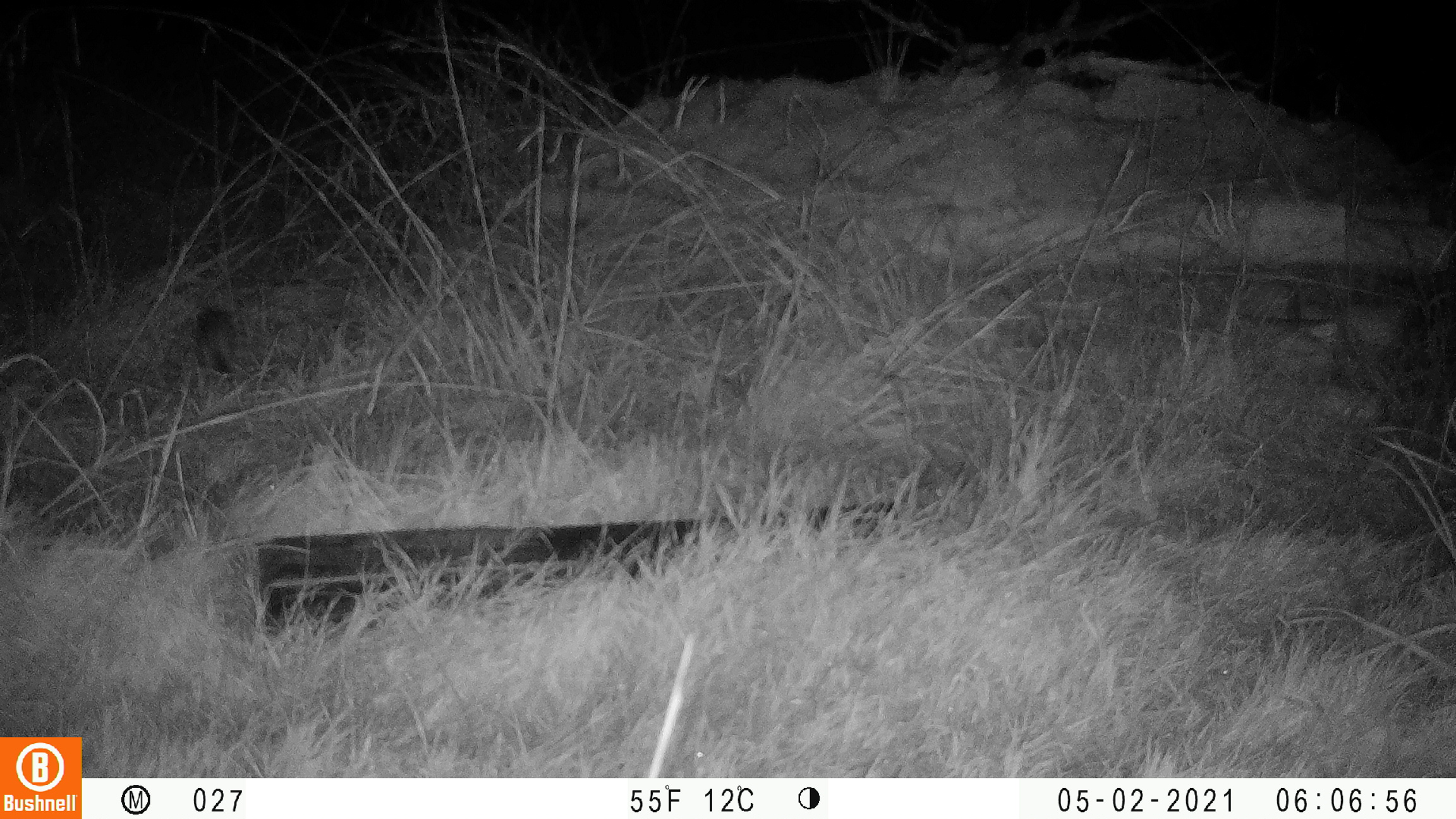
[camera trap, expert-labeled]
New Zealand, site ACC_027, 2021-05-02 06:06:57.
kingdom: Animalia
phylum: Chordata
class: Mammalia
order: Carnivora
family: Mustelidae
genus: Mustela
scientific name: Mustela erminea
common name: stoat